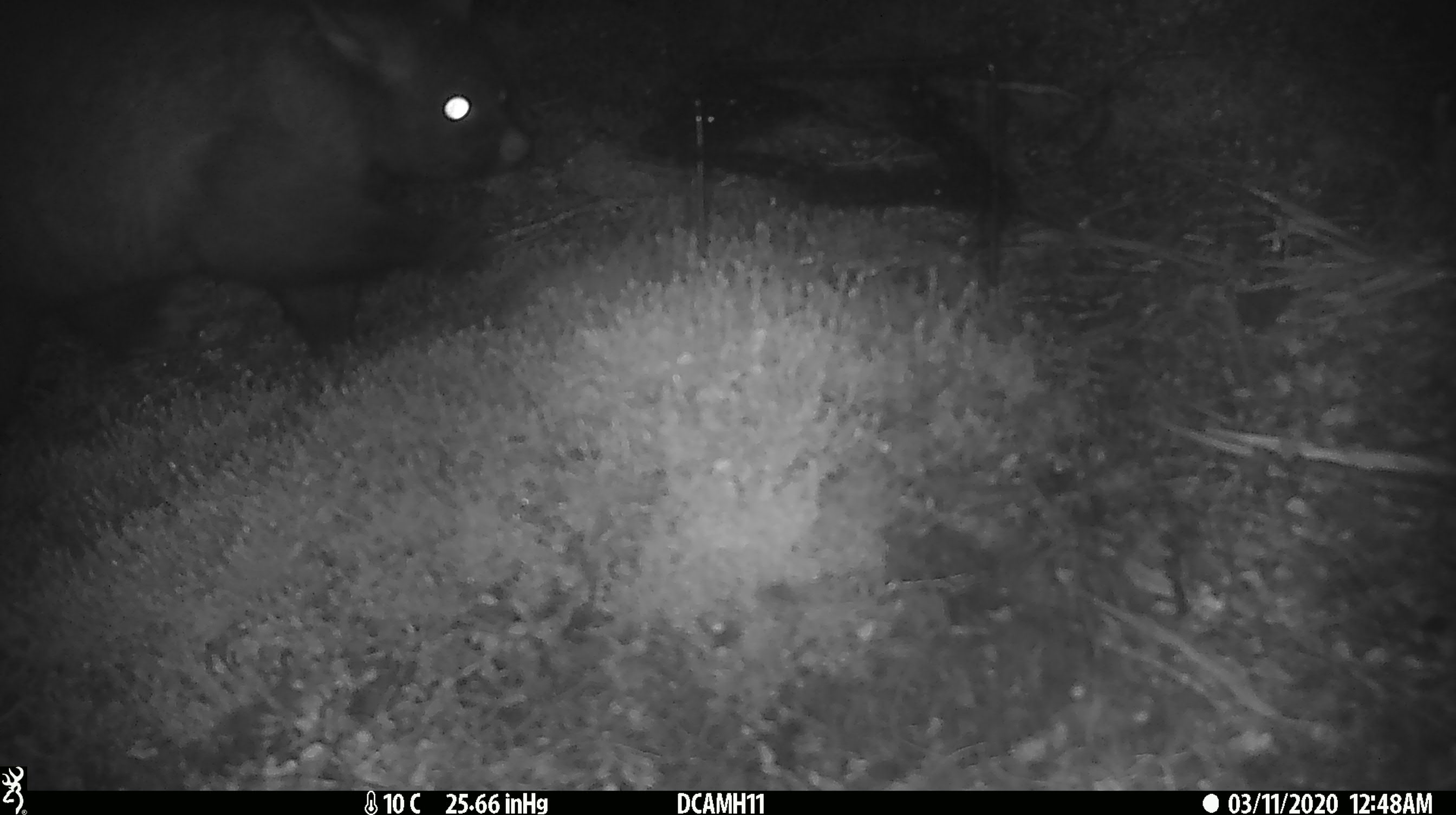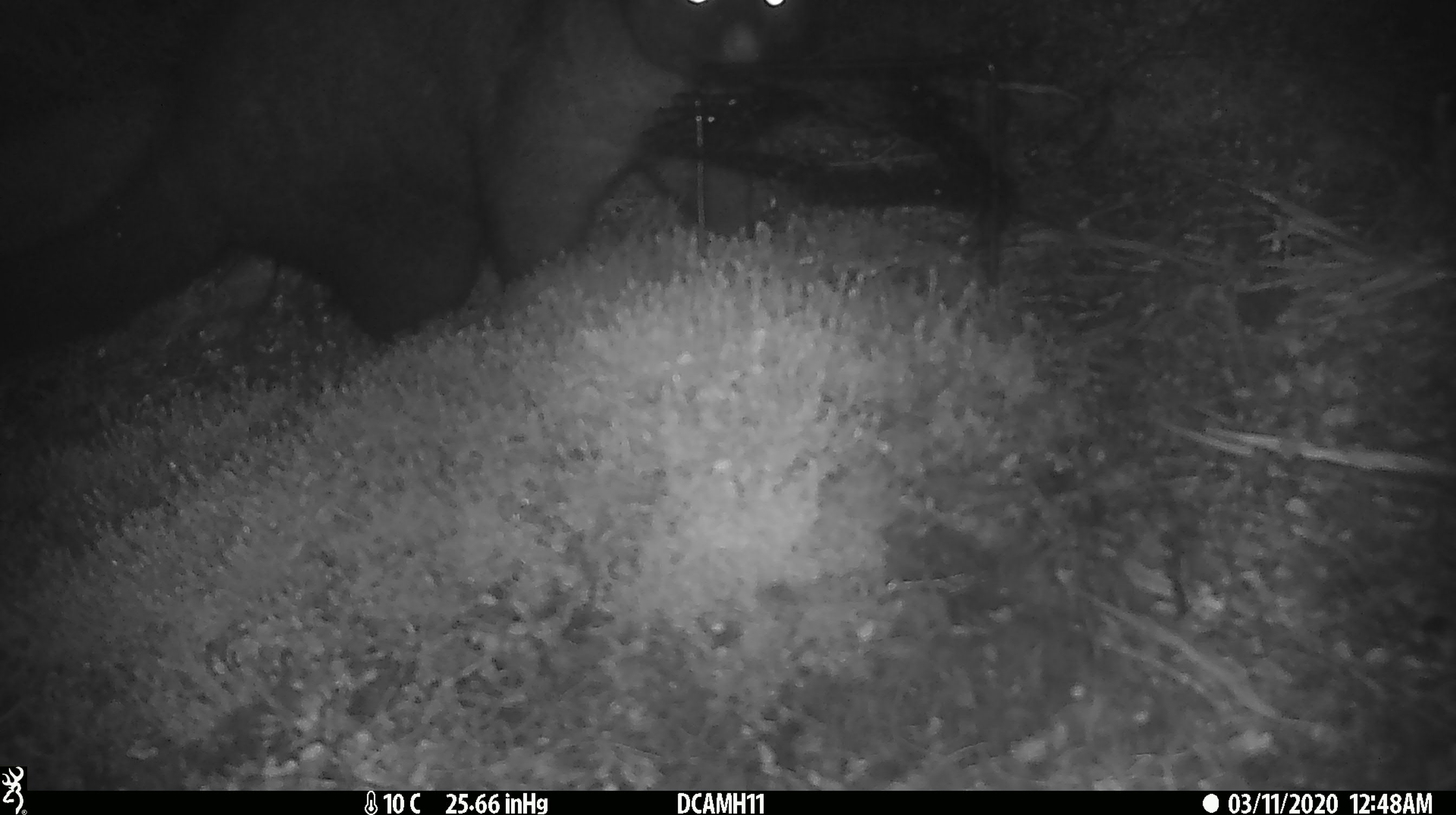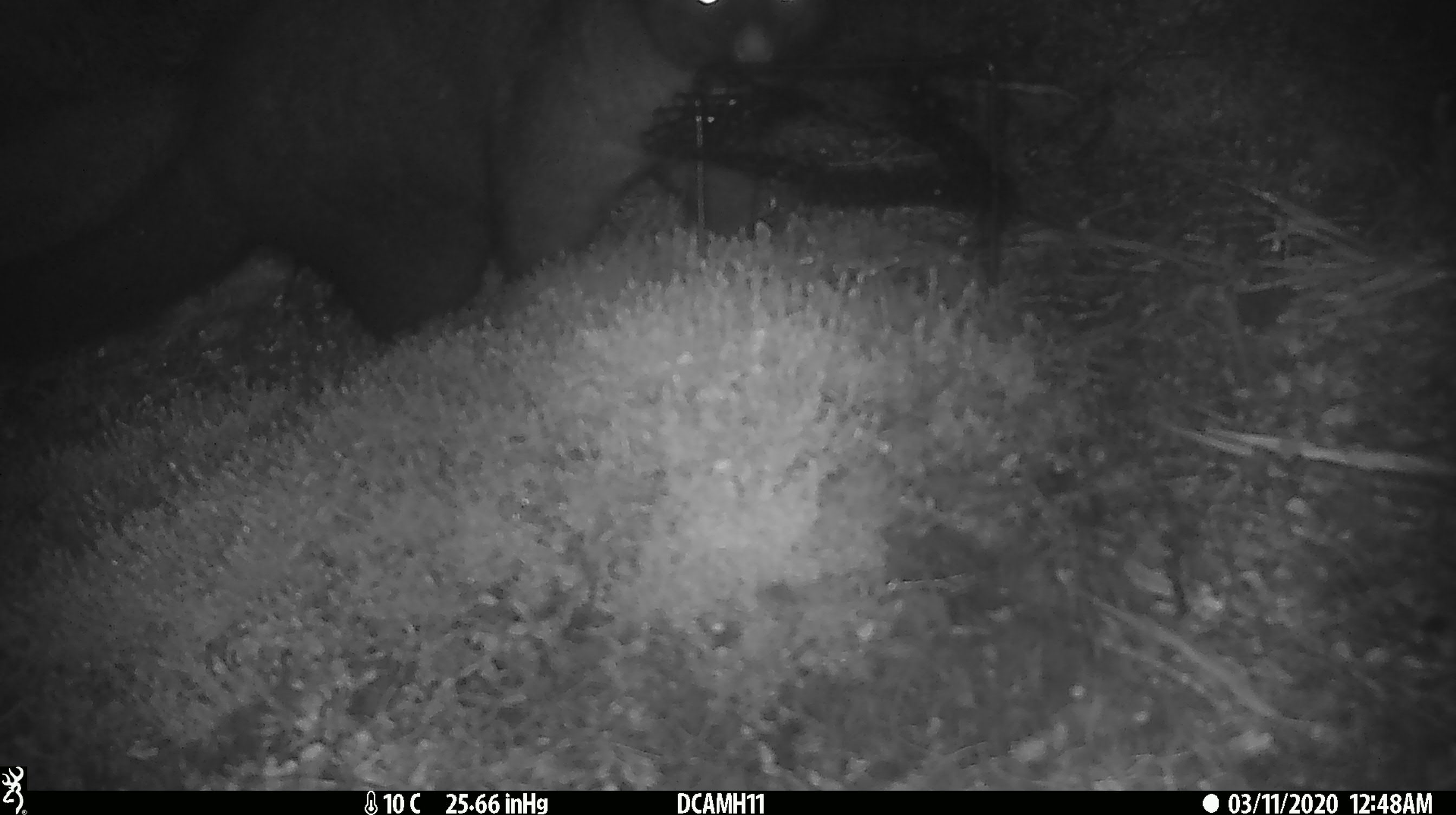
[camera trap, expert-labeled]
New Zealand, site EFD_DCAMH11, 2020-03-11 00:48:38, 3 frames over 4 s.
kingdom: Animalia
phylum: Chordata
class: Mammalia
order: Diprotodontia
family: Phalangeridae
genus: Trichosurus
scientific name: Trichosurus vulpecula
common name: common brushtail possum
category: possum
Possum (common brushtail possum) (Trichosurus vulpecula).